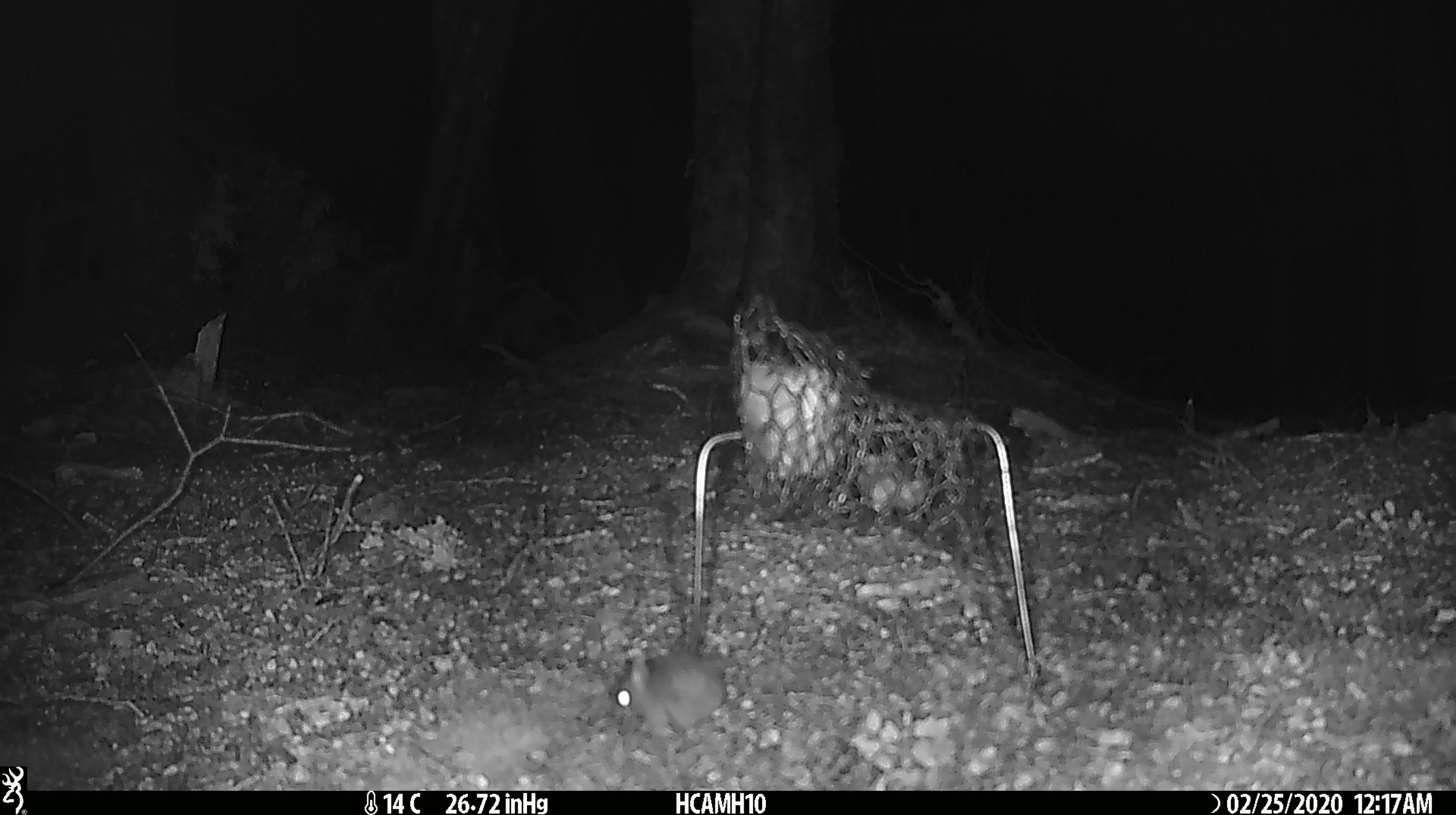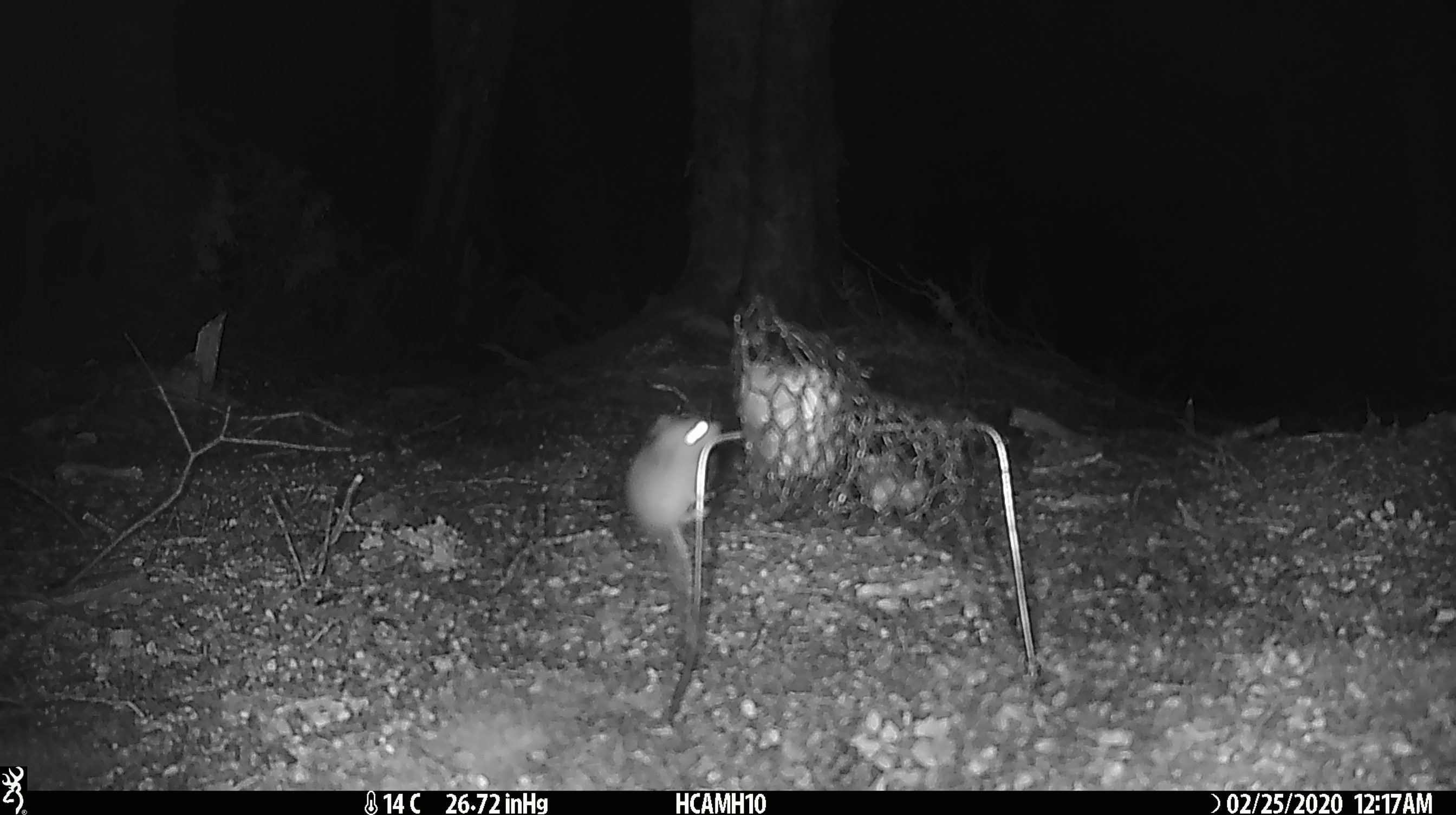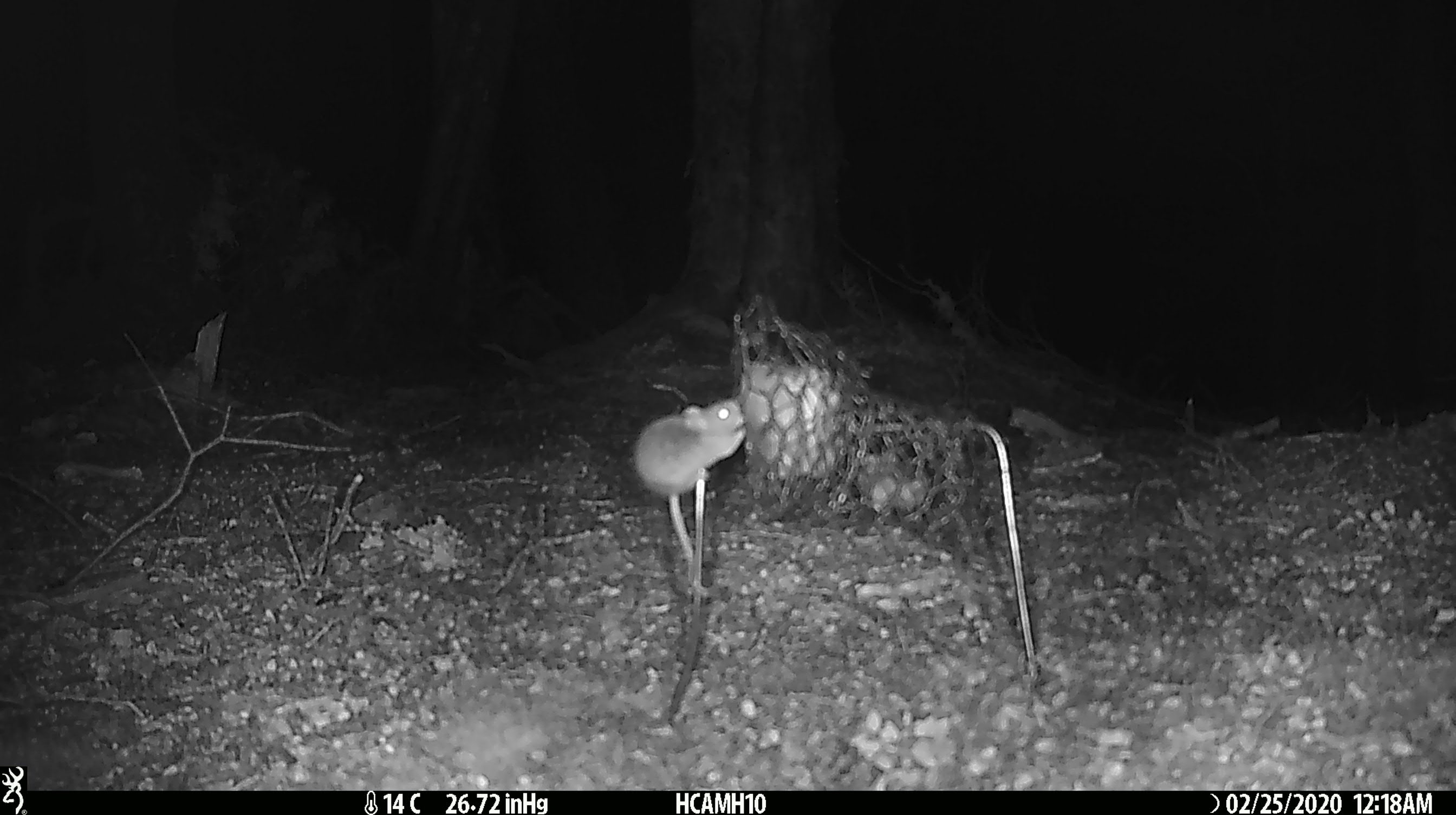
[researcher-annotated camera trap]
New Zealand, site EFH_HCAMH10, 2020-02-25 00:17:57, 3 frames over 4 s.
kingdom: Animalia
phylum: Chordata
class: Mammalia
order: Rodentia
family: Muridae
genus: Mus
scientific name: Mus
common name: mouse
Mouse (Mus).